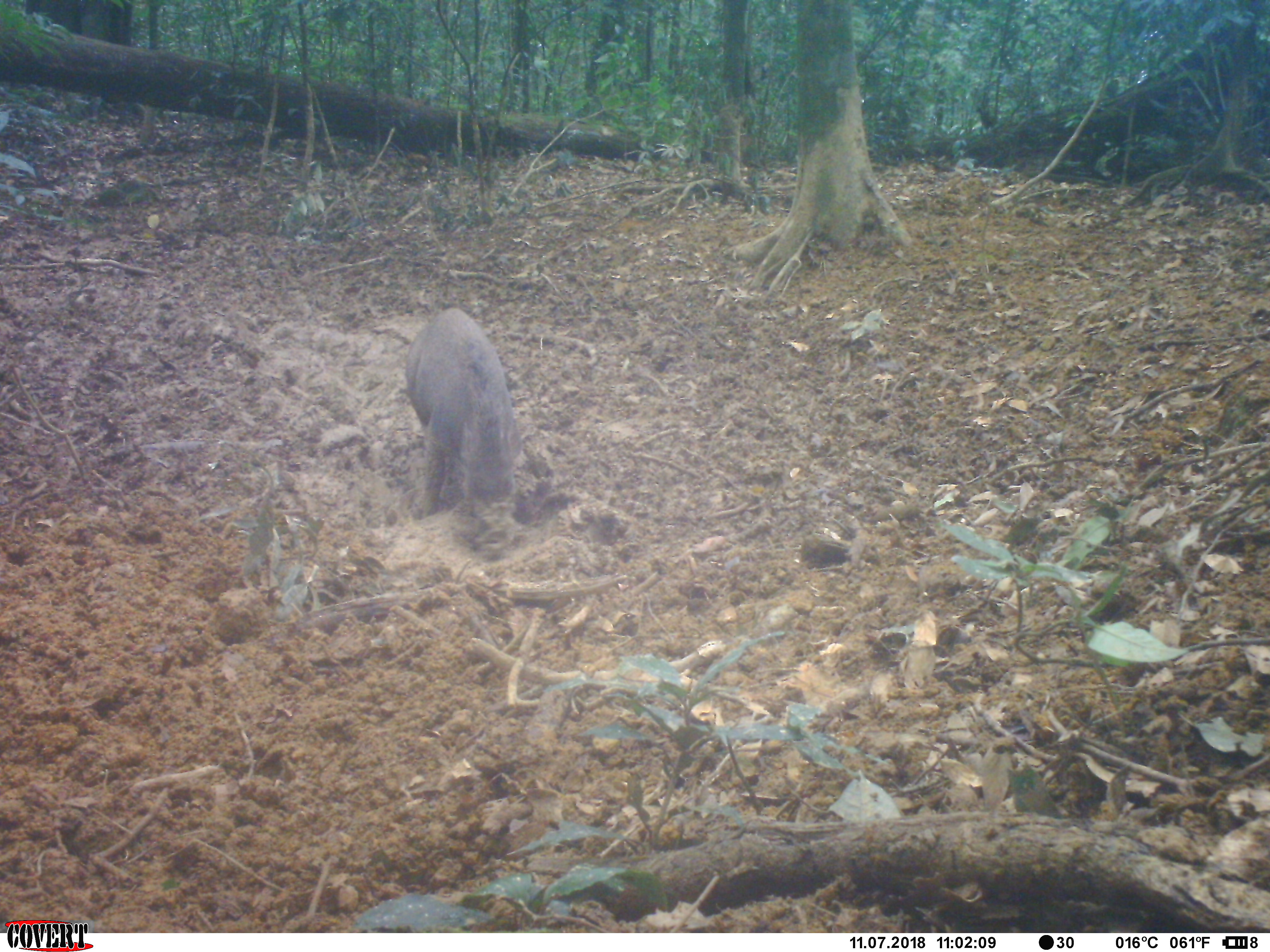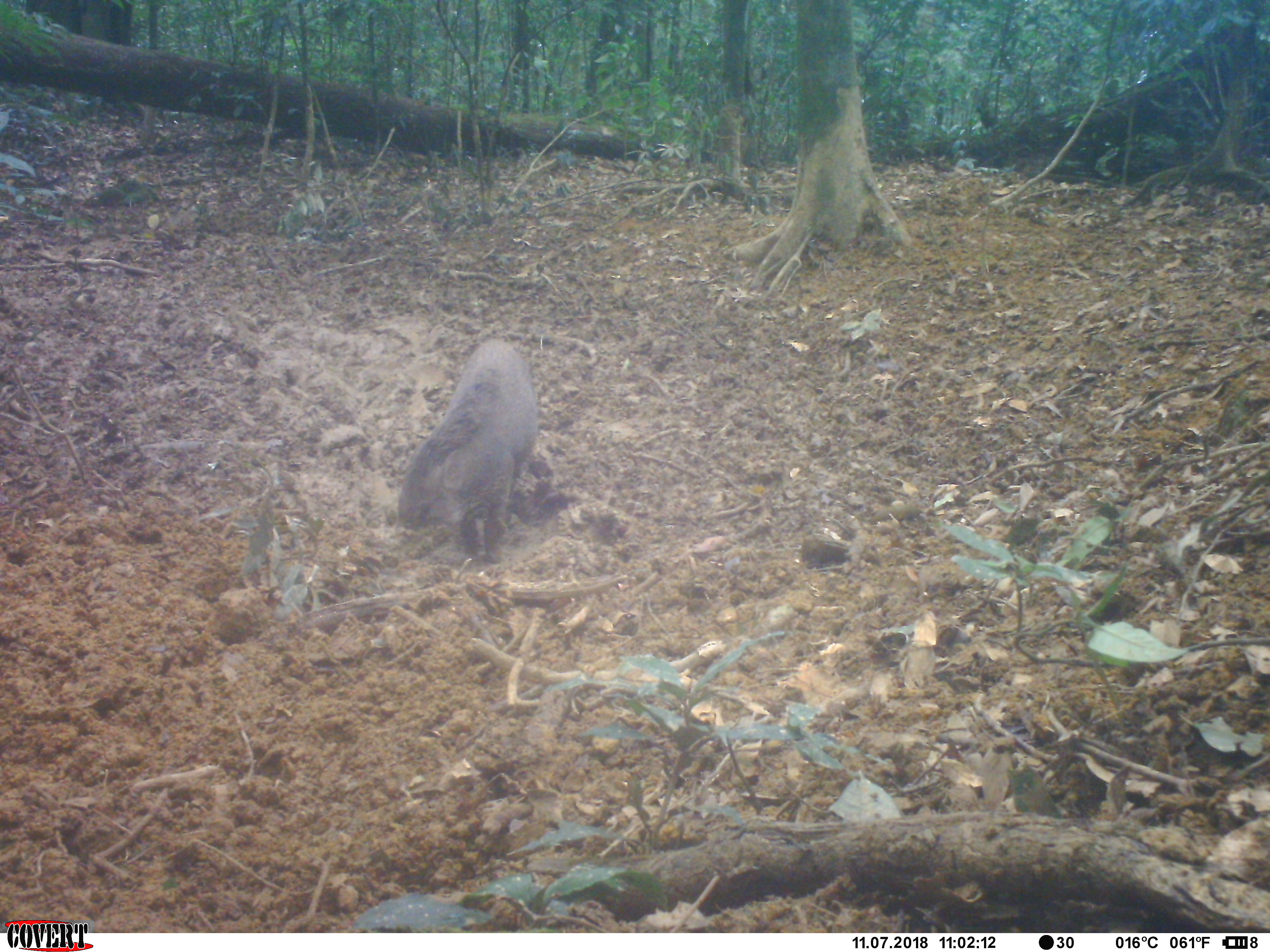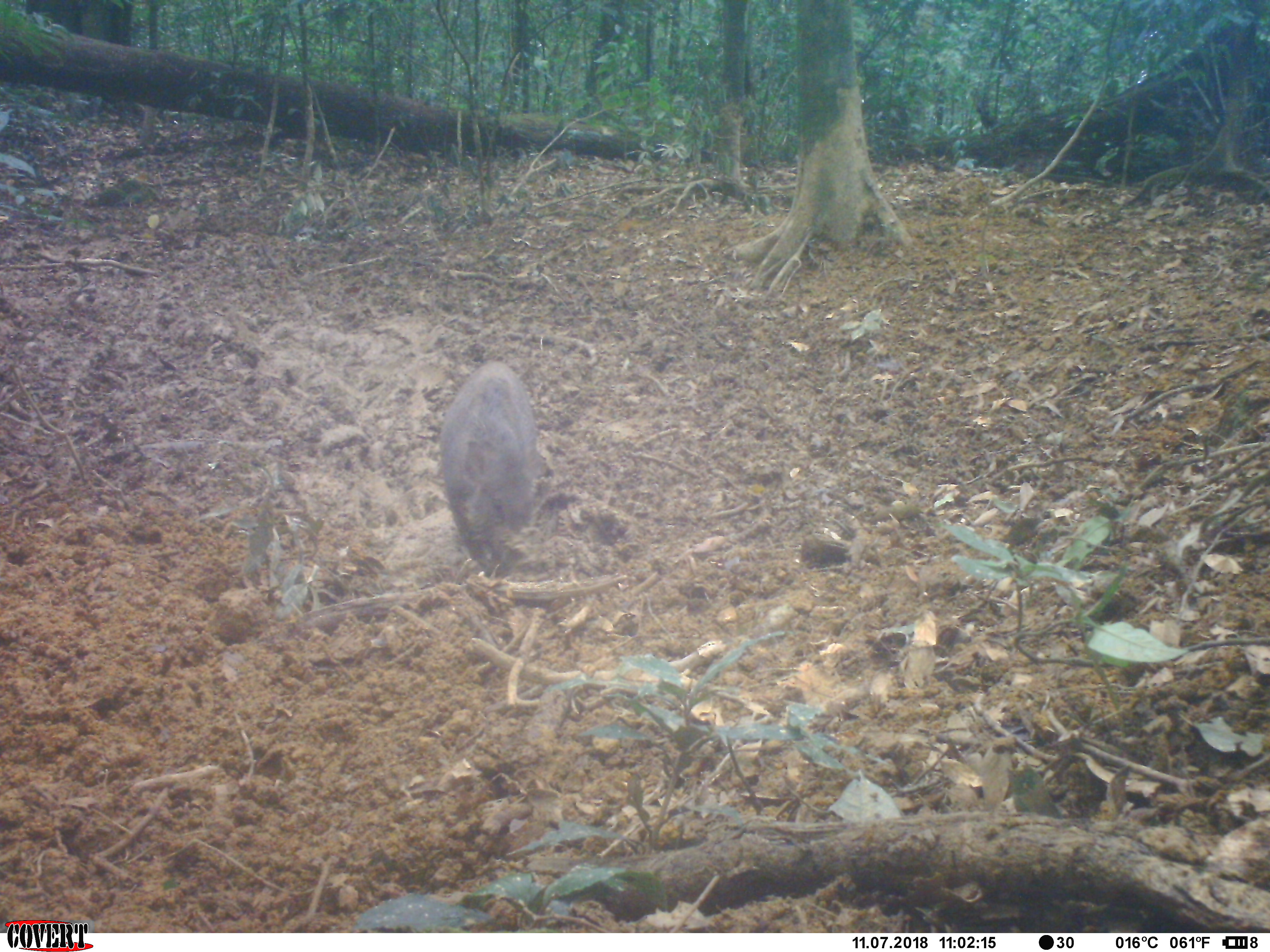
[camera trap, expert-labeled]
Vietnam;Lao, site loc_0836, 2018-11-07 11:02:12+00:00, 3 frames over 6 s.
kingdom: Animalia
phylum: Chordata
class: Mammalia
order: Artiodactyla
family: Suidae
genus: Sus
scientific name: Sus scrofa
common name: eurasian wild pig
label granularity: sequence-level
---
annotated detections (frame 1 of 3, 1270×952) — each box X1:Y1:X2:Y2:
eurasian wild pig: 401:304:525:520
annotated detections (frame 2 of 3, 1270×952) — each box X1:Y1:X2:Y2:
eurasian wild pig: 391:337:540:566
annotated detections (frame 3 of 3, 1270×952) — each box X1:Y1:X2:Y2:
eurasian wild pig: 438:359:560:573